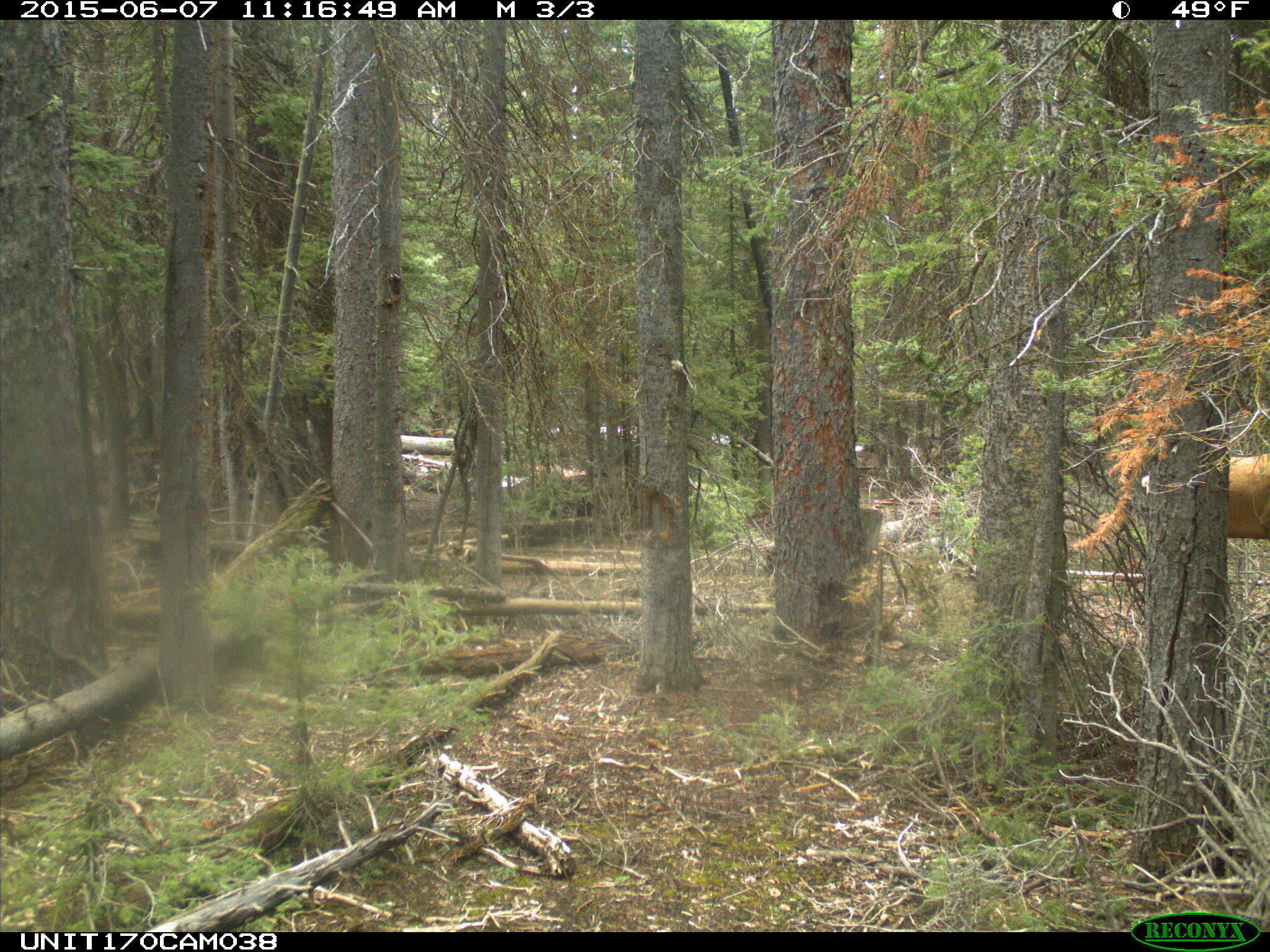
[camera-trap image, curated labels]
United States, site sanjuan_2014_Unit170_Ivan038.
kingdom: Animalia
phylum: Chordata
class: Mammalia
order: Artiodactyla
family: Cervidae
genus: Cervus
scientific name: Cervus elaphus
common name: red deer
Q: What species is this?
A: Cervus elaphus (red deer).